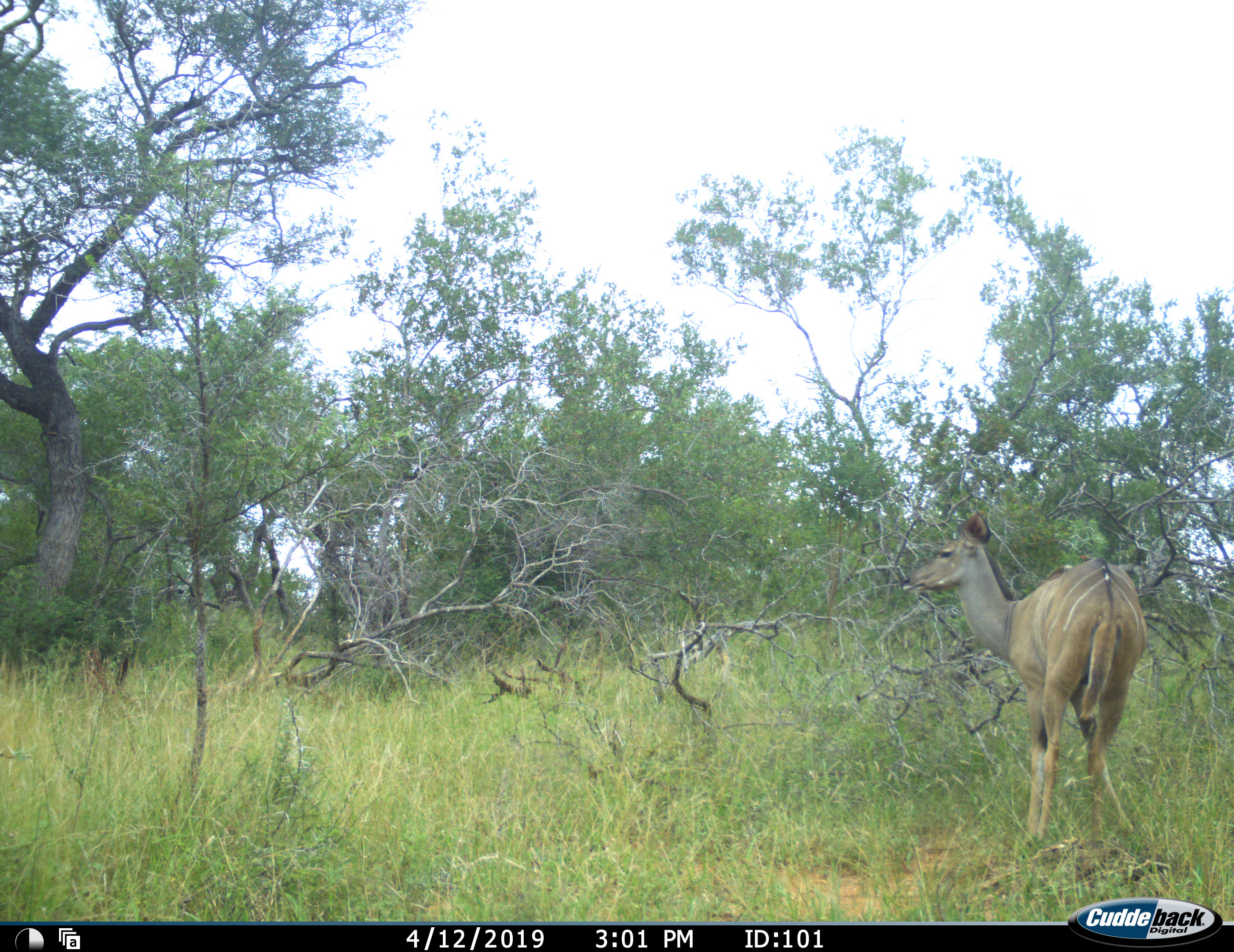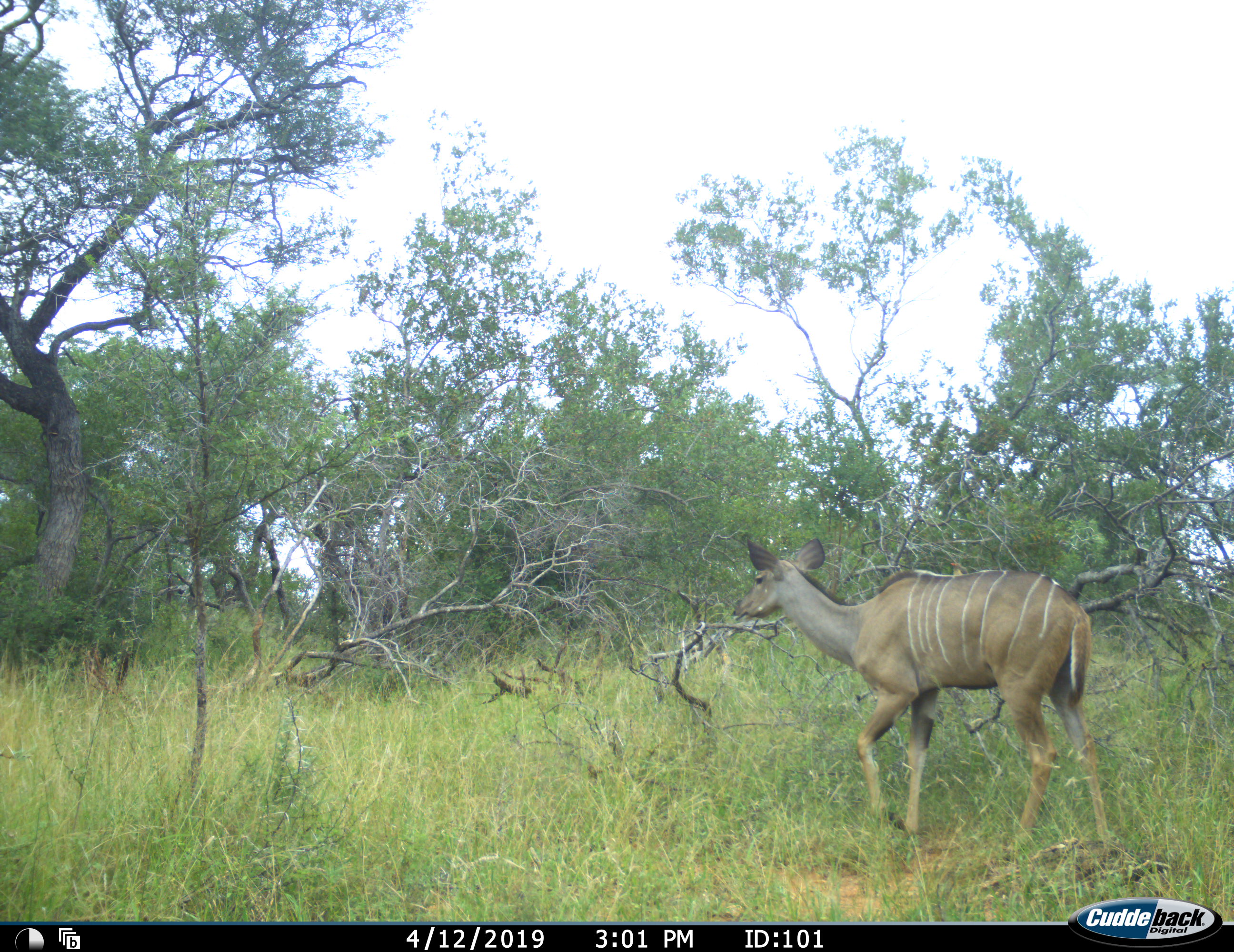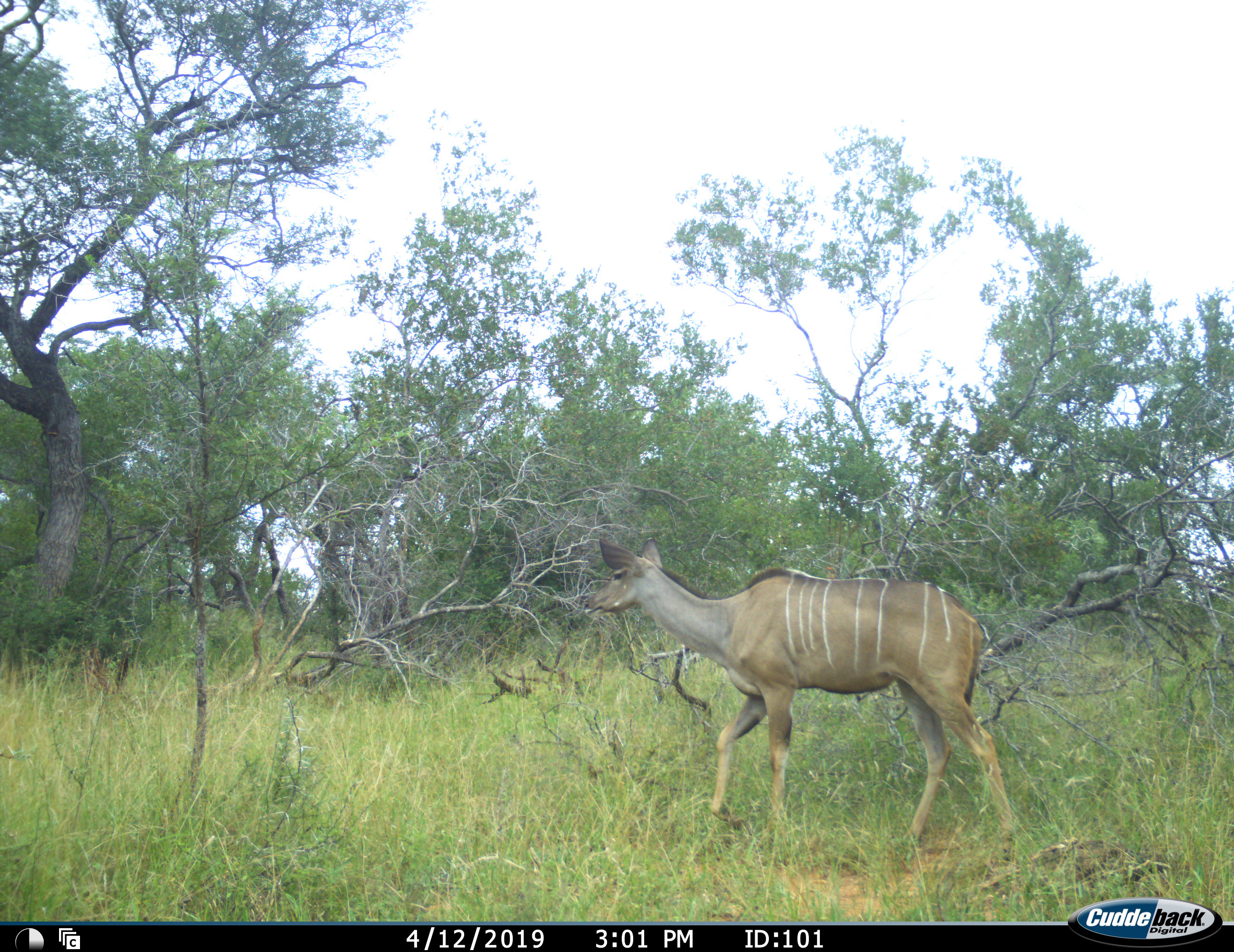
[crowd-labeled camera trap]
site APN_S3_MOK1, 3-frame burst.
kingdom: Animalia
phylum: Chordata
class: Mammalia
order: Artiodactyla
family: Bovidae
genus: Tragelaphus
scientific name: Tragelaphus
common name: kudu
Kudu (Tragelaphus), count 1. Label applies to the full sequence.